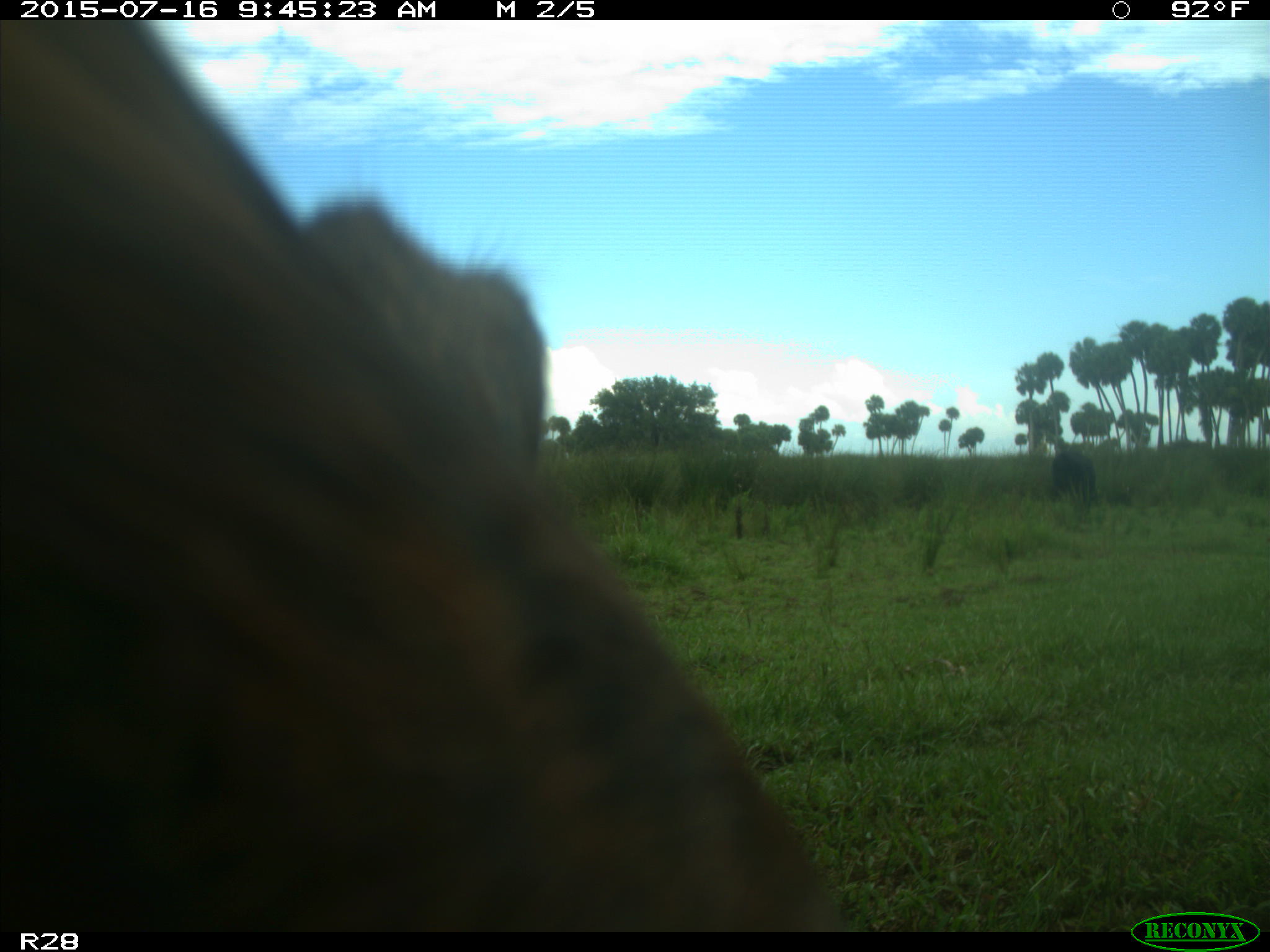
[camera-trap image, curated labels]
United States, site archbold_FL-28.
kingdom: Animalia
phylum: Chordata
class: Mammalia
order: Artiodactyla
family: Bovidae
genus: Bos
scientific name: Bos taurus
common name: domestic cow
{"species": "Bos taurus (domestic cow)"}